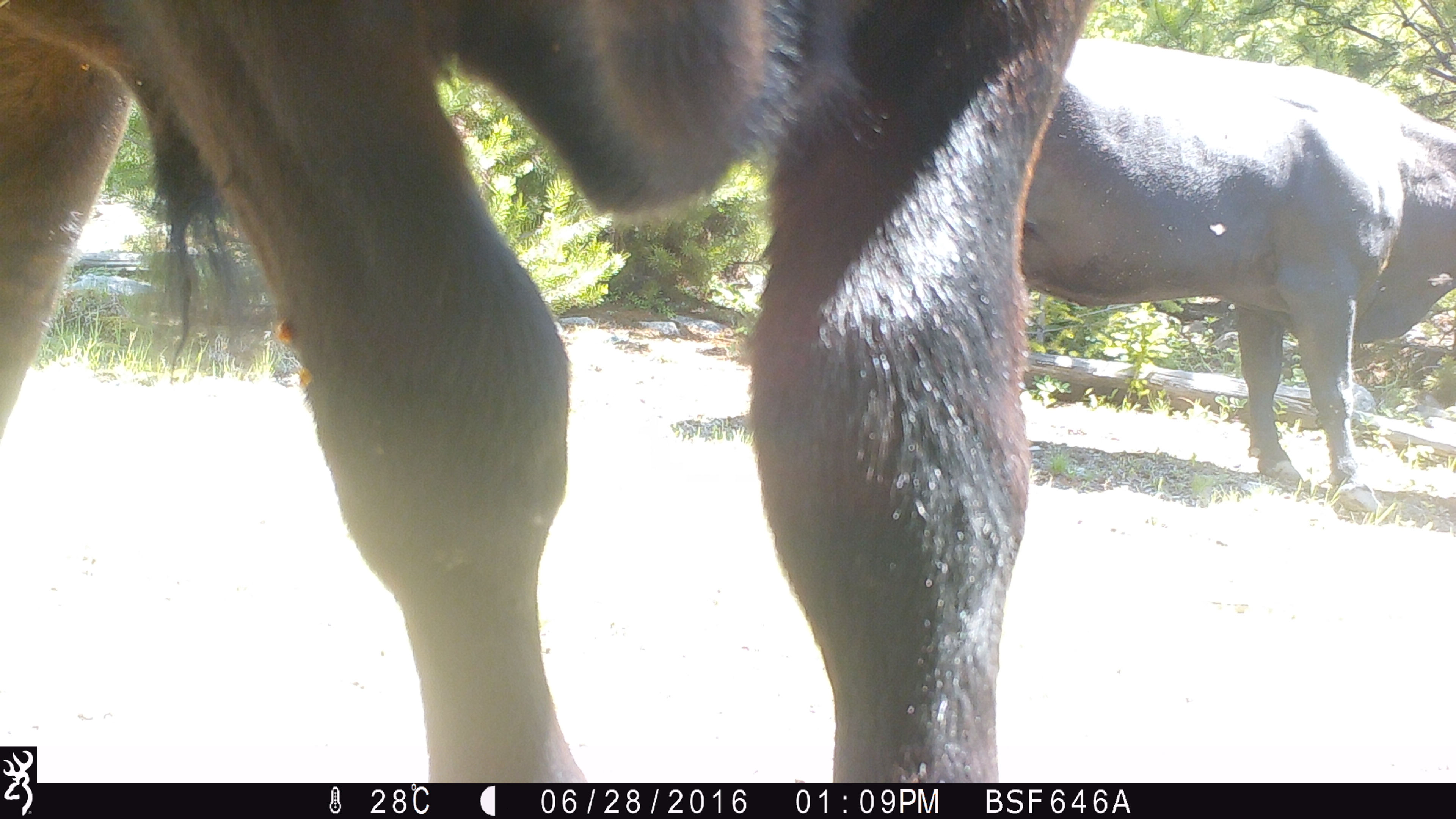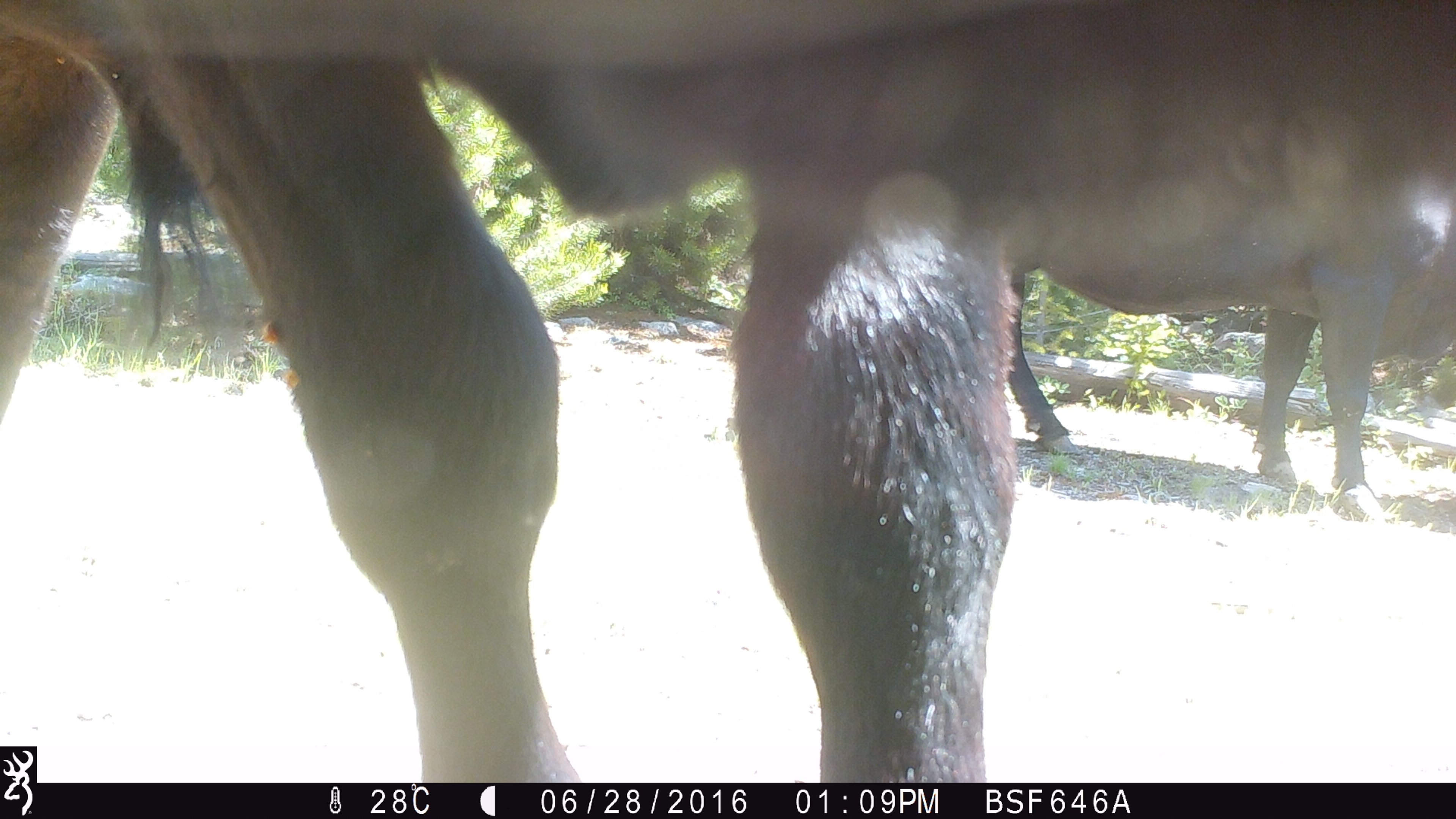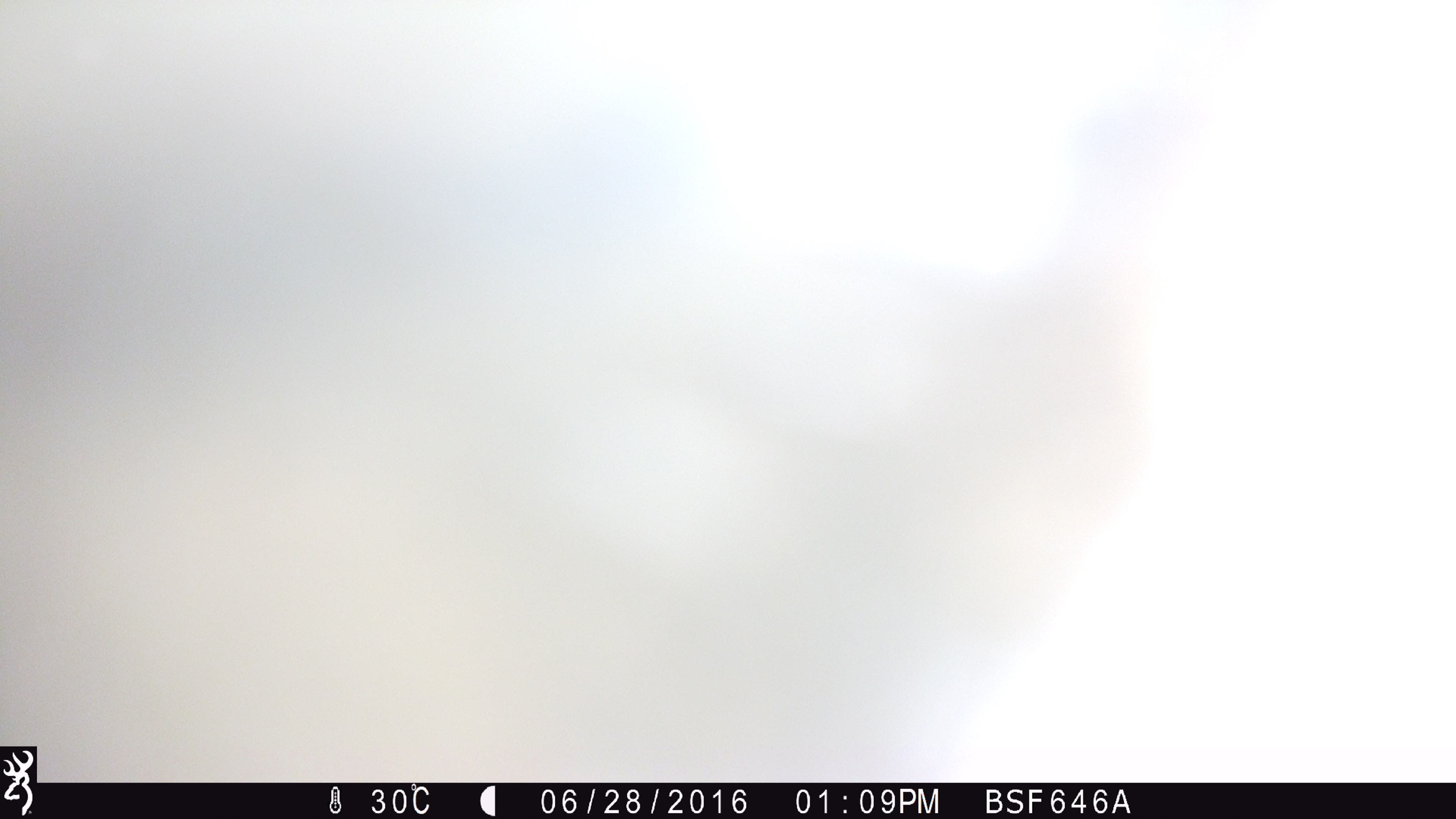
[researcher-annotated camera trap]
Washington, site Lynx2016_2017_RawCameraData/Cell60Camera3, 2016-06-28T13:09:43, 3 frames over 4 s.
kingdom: Animalia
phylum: Chordata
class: Mammalia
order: Artiodactyla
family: Bovidae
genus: Bos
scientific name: Bos taurus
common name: domestic cattle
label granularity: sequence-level